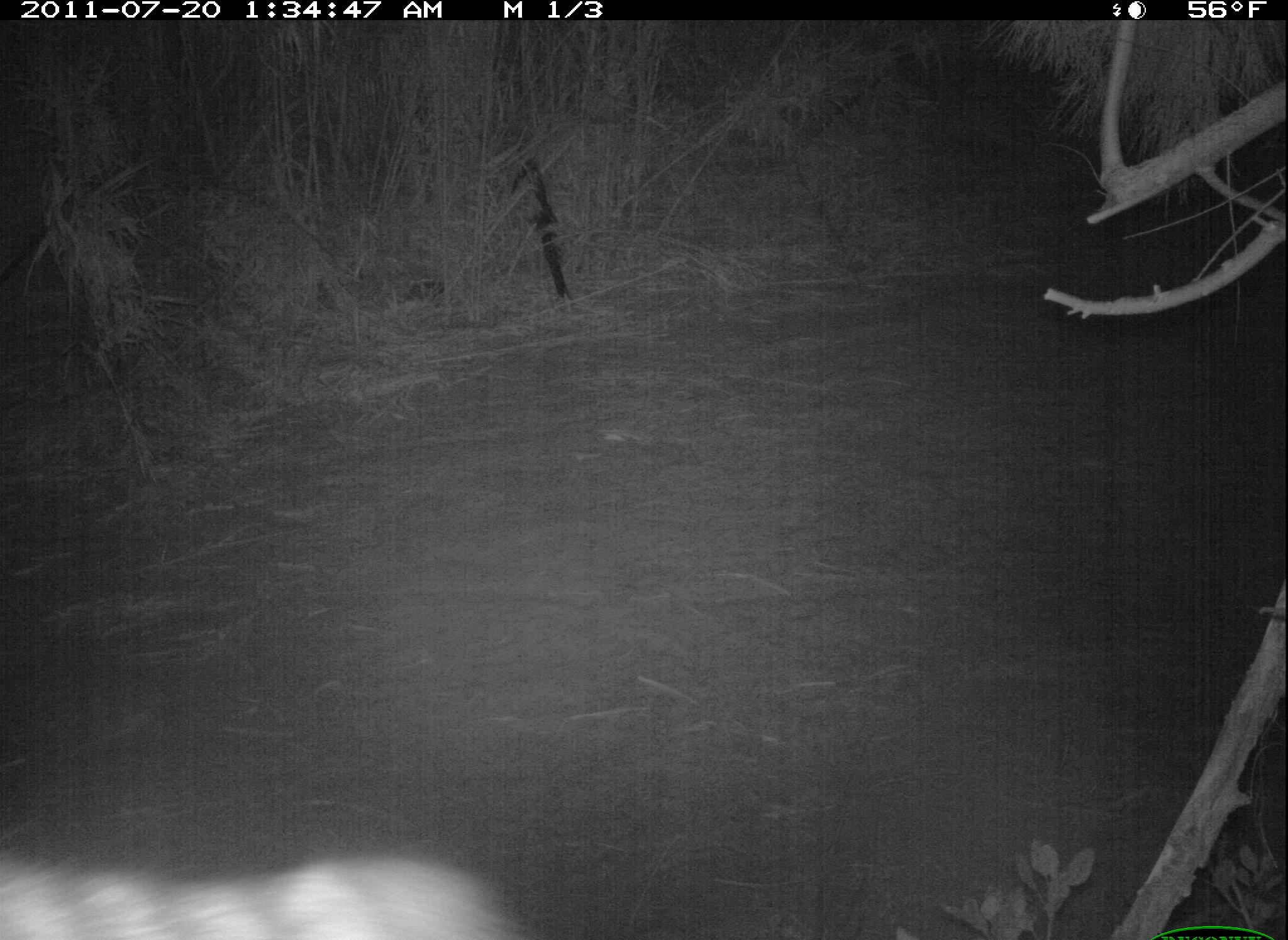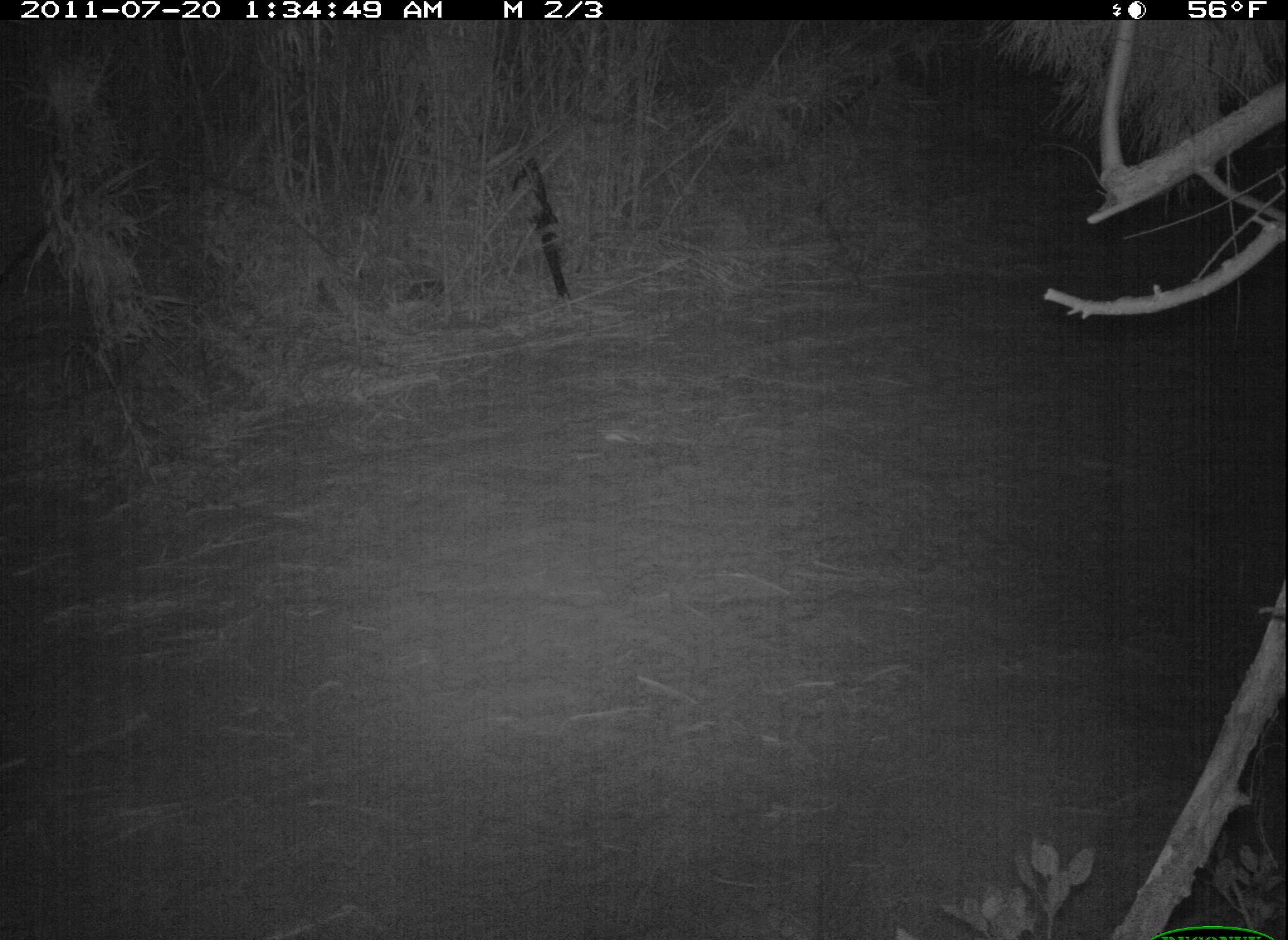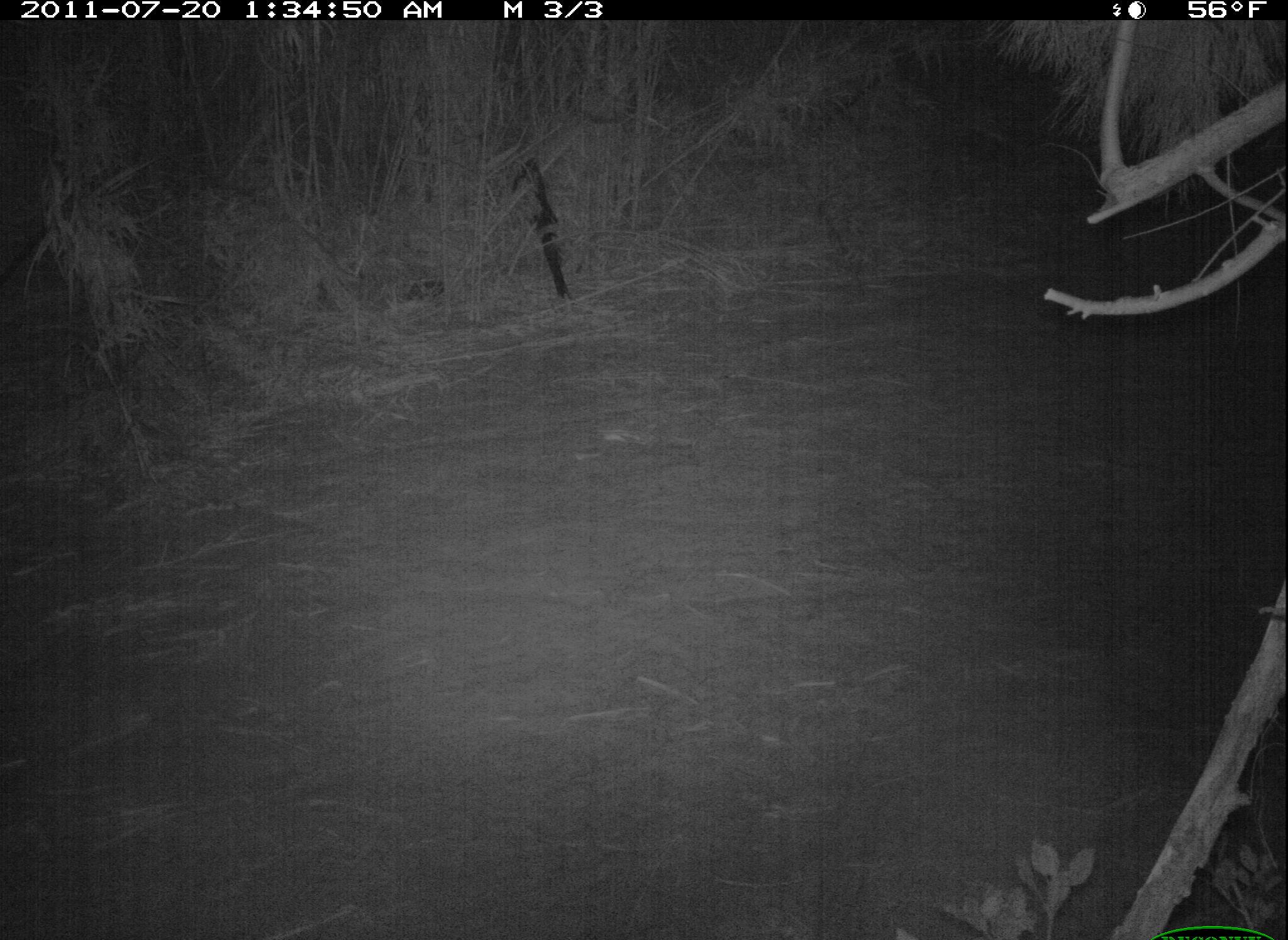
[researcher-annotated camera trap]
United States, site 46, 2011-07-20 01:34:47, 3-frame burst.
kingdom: Animalia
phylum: Chordata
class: Mammalia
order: Carnivora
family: Procyonidae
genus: Procyon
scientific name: Procyon lotor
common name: raccoon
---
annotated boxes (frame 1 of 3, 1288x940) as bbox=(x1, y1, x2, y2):
raccoon: bbox=(2, 844, 535, 940)